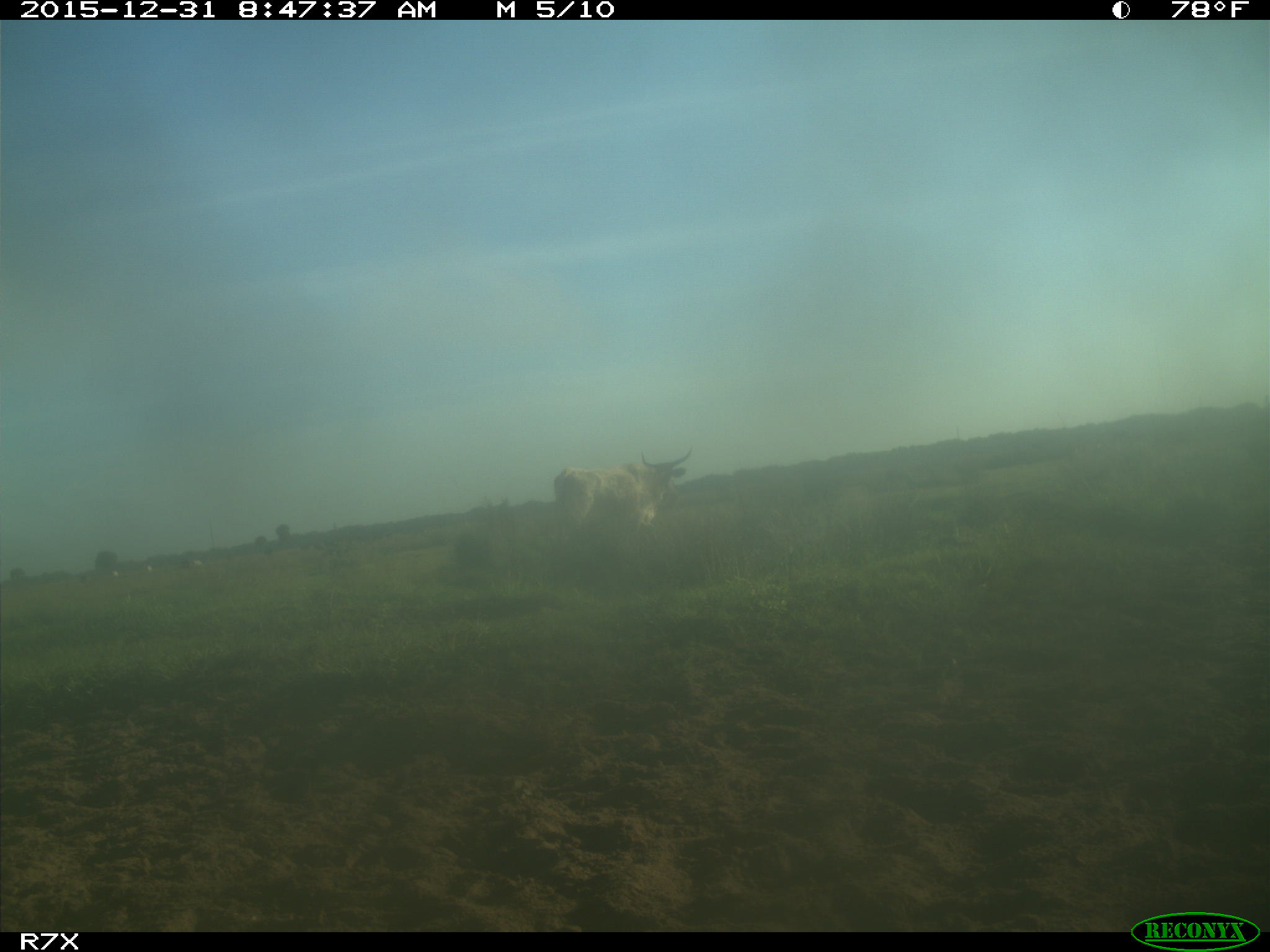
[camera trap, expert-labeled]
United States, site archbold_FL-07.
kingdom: Animalia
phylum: Chordata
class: Mammalia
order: Artiodactyla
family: Bovidae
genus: Bos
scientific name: Bos taurus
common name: domestic cow